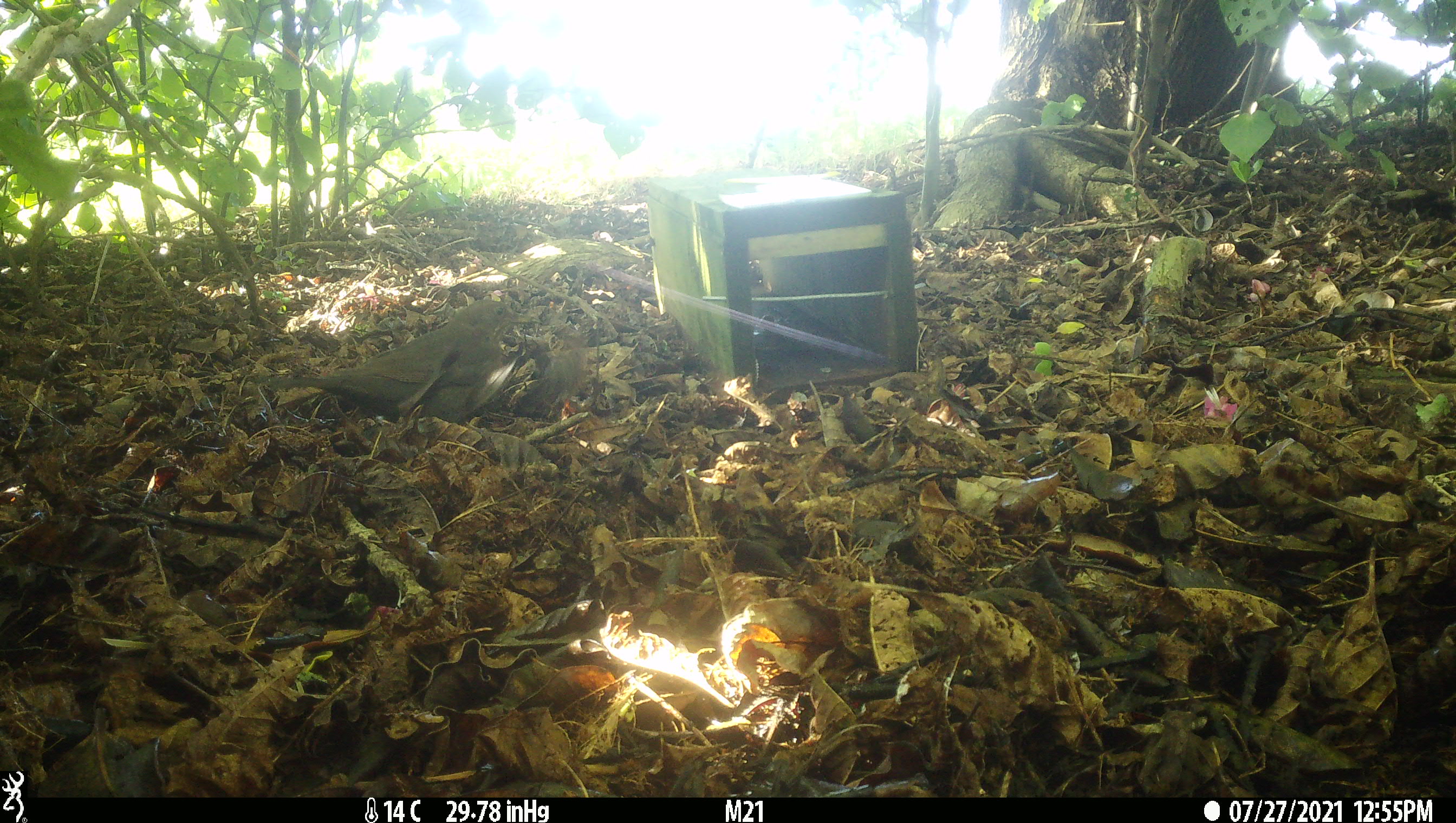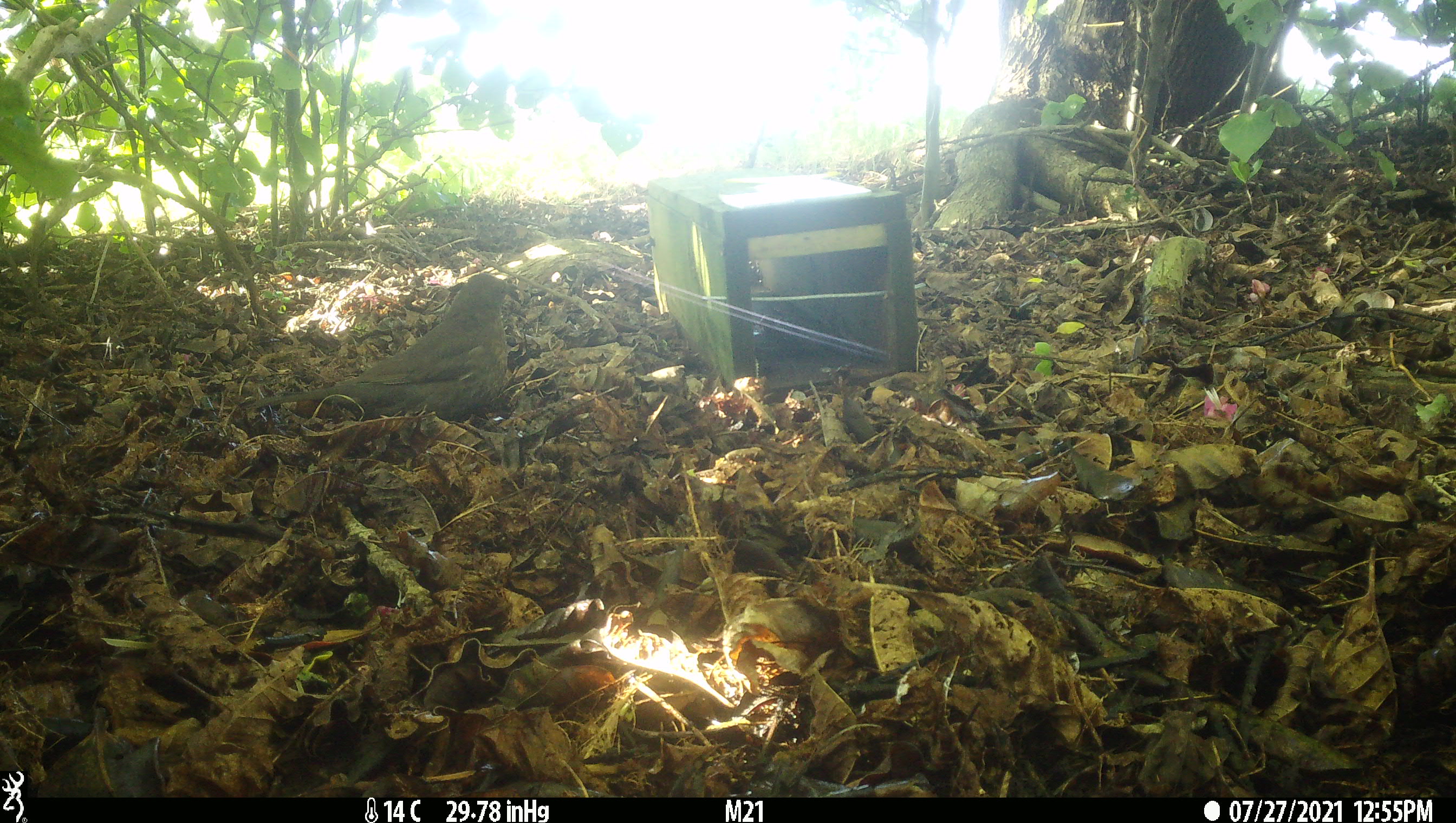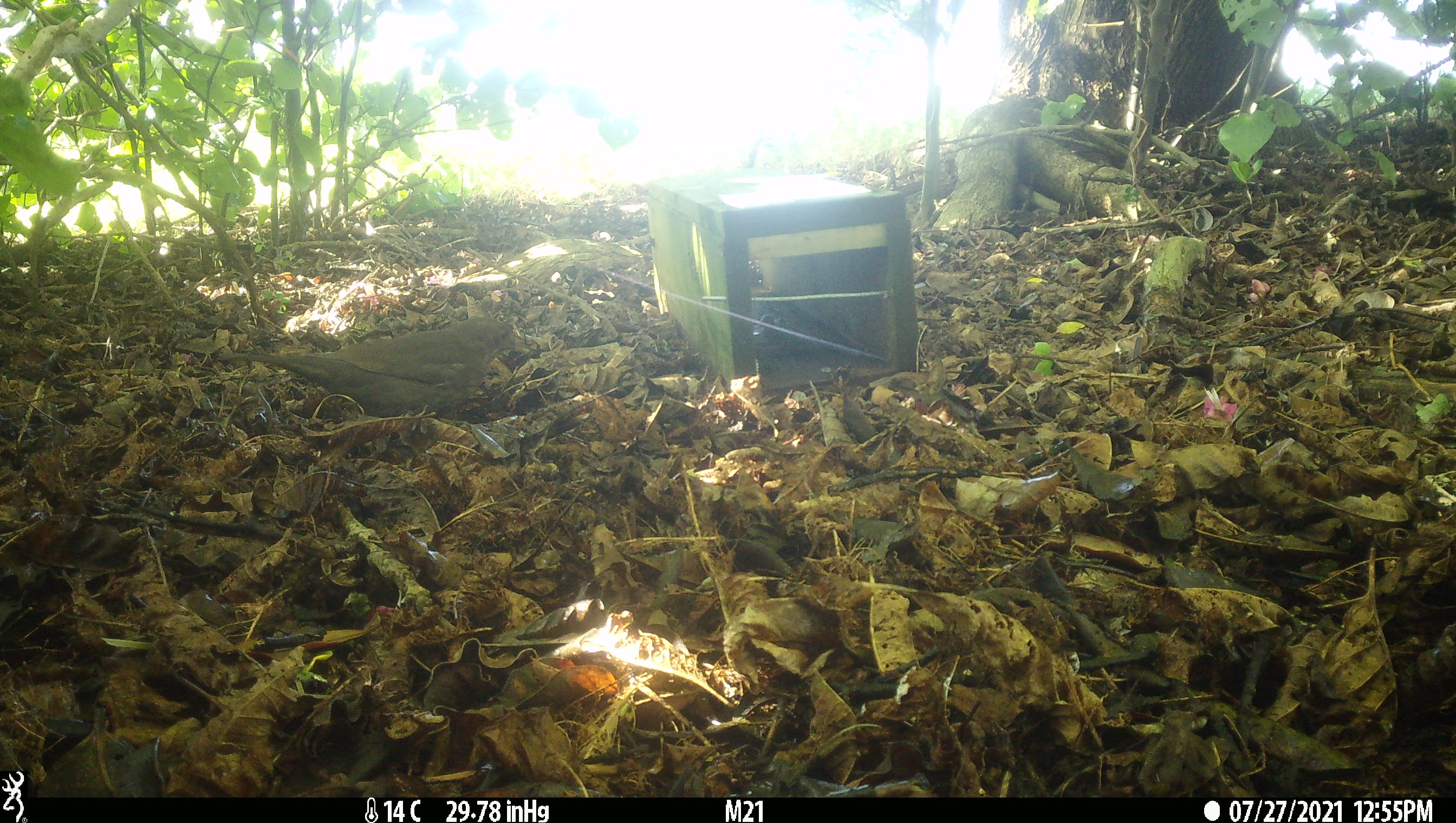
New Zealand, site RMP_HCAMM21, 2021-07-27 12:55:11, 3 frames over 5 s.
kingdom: Animalia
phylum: Chordata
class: Aves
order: Passeriformes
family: Turdidae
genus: Turdus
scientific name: Turdus merula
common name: eurasian blackbird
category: blackbird